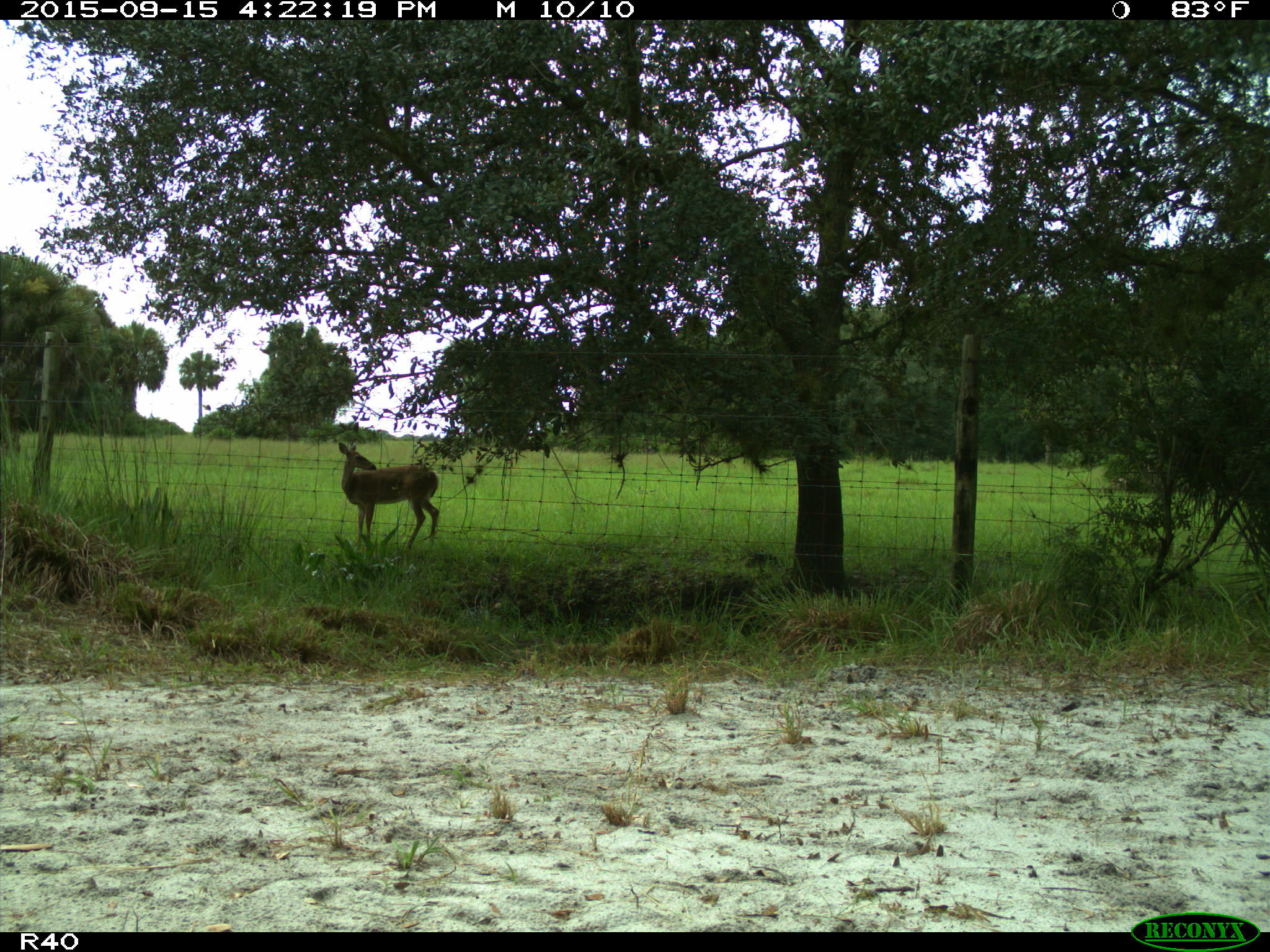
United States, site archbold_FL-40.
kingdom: Animalia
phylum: Chordata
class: Mammalia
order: Artiodactyla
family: Cervidae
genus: Odocoileus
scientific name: Odocoileus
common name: deer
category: unidentified deer